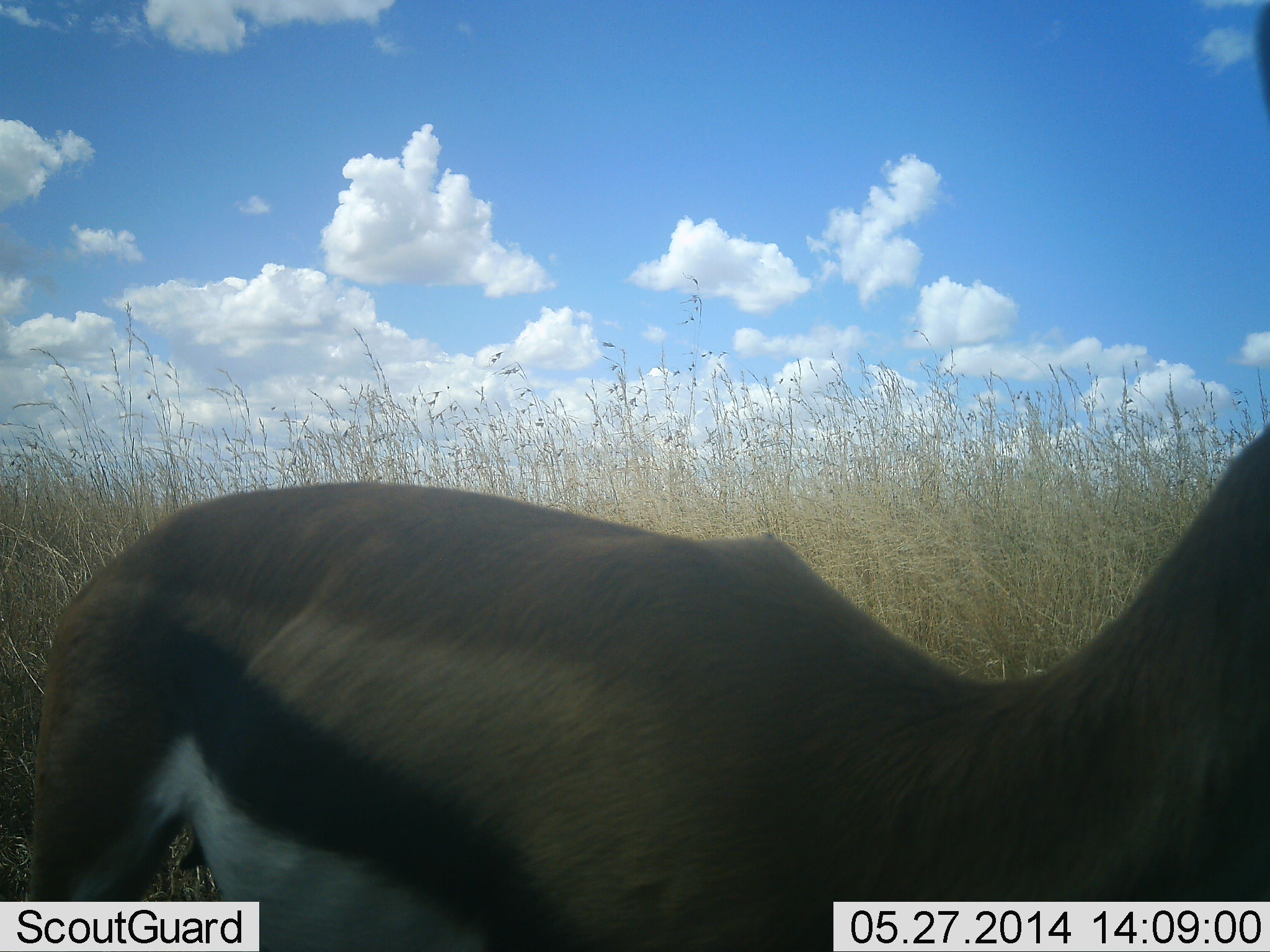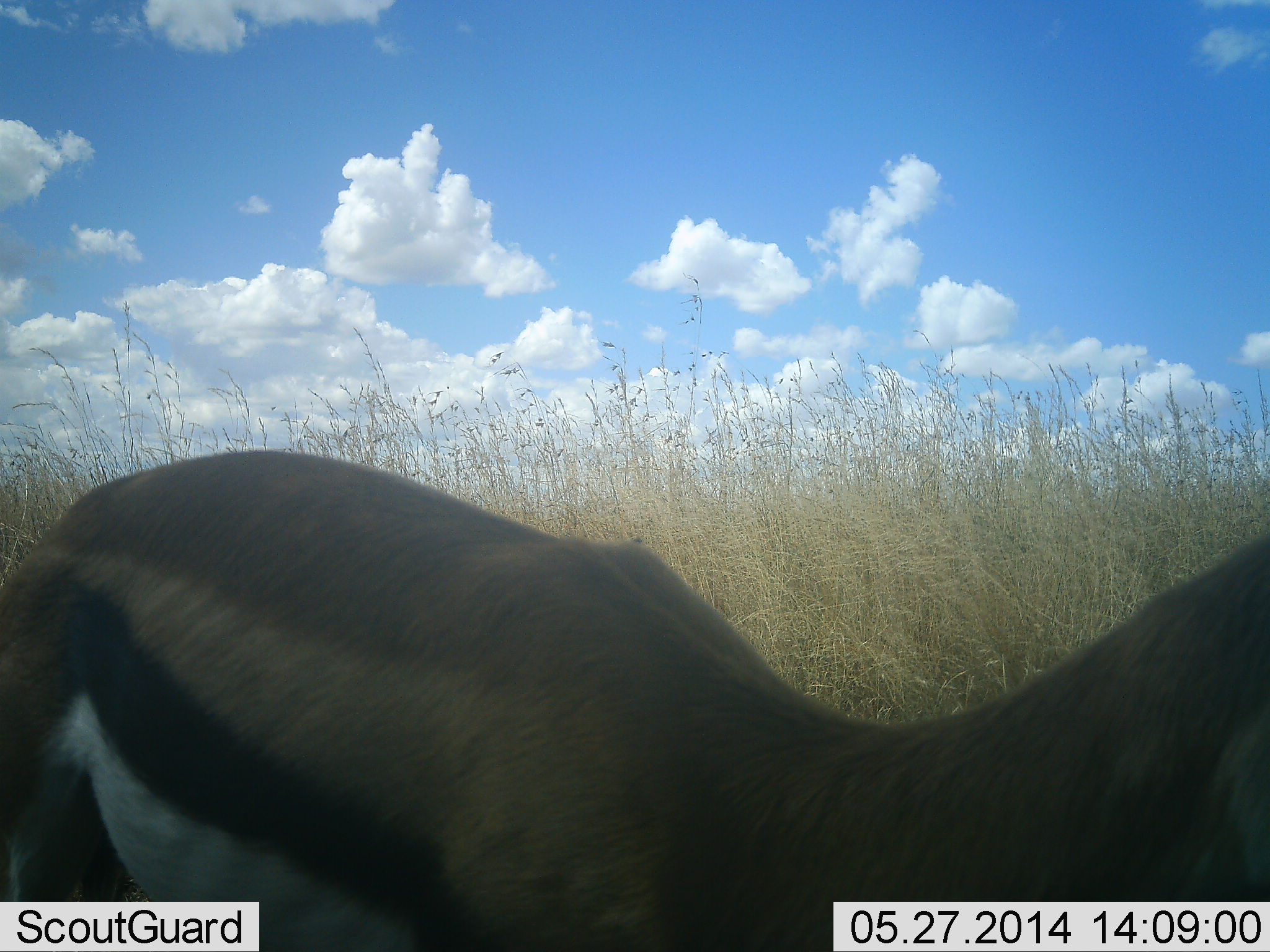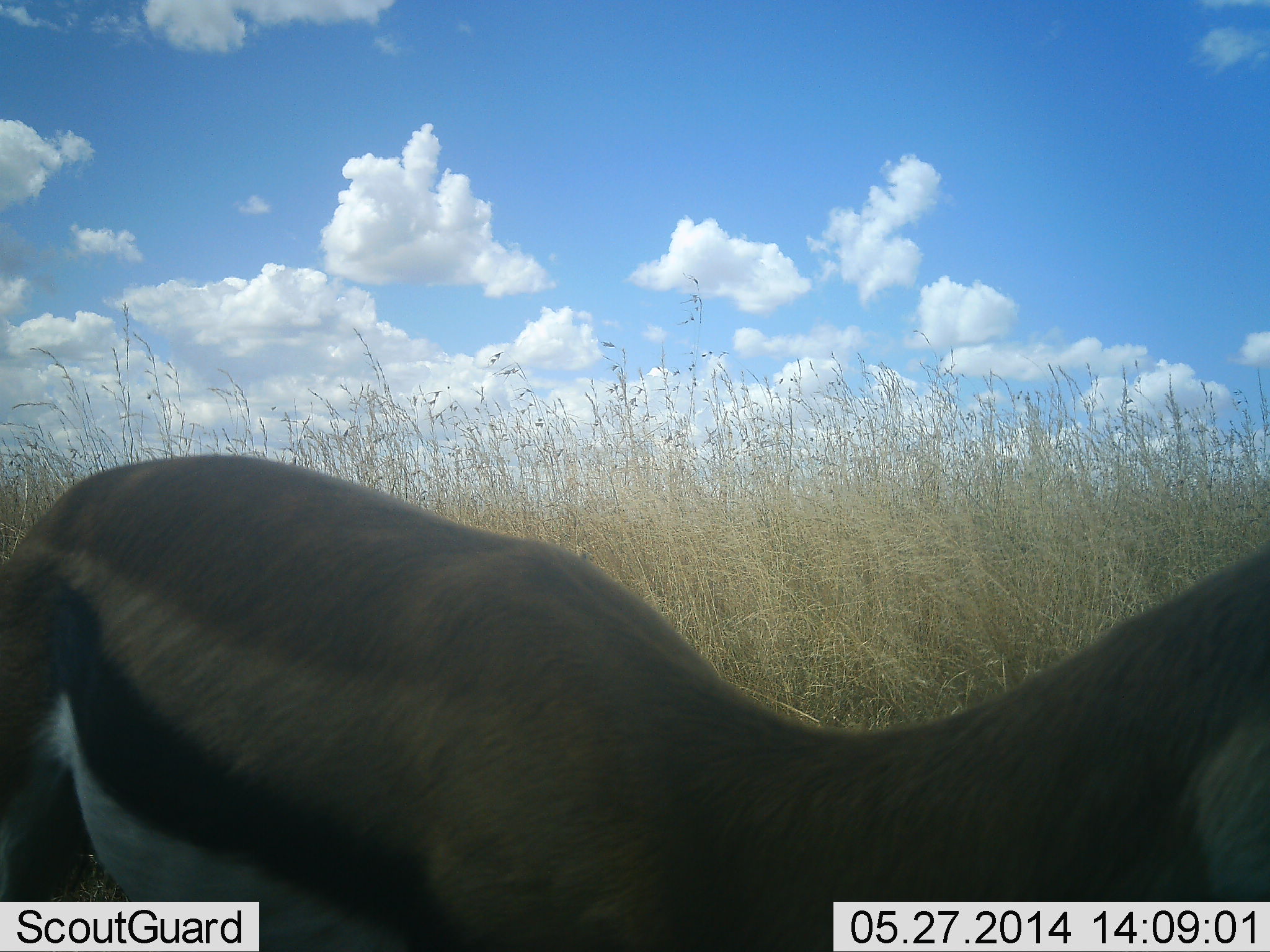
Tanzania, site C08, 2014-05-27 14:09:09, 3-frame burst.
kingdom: Animalia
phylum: Chordata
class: Mammalia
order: Artiodactyla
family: Bovidae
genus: Eudorcas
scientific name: Eudorcas thomsonii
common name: thomson's gazelle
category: gazellethomsons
Gazellethomsons (thomson's gazelle) (Eudorcas thomsonii), count 1. Behavior (volunteer vote fractions): standing 80%, resting 0%, moving 20%, interacting 0%. Young present (vote fraction): 0%. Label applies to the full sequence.